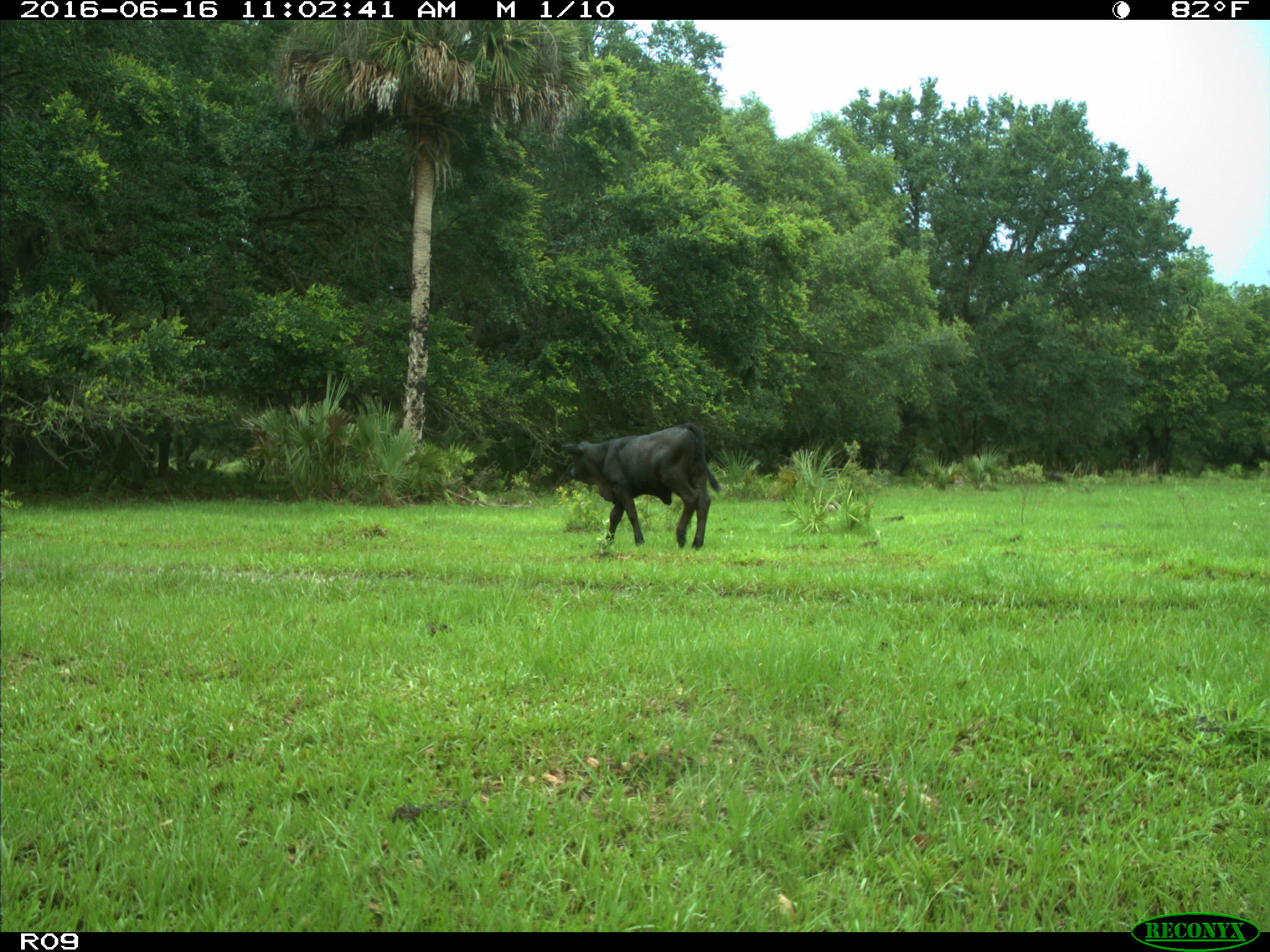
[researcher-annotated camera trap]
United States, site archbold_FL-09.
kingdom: Animalia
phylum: Chordata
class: Mammalia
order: Artiodactyla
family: Bovidae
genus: Bos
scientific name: Bos taurus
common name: domestic cow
Bos taurus (domestic cow).